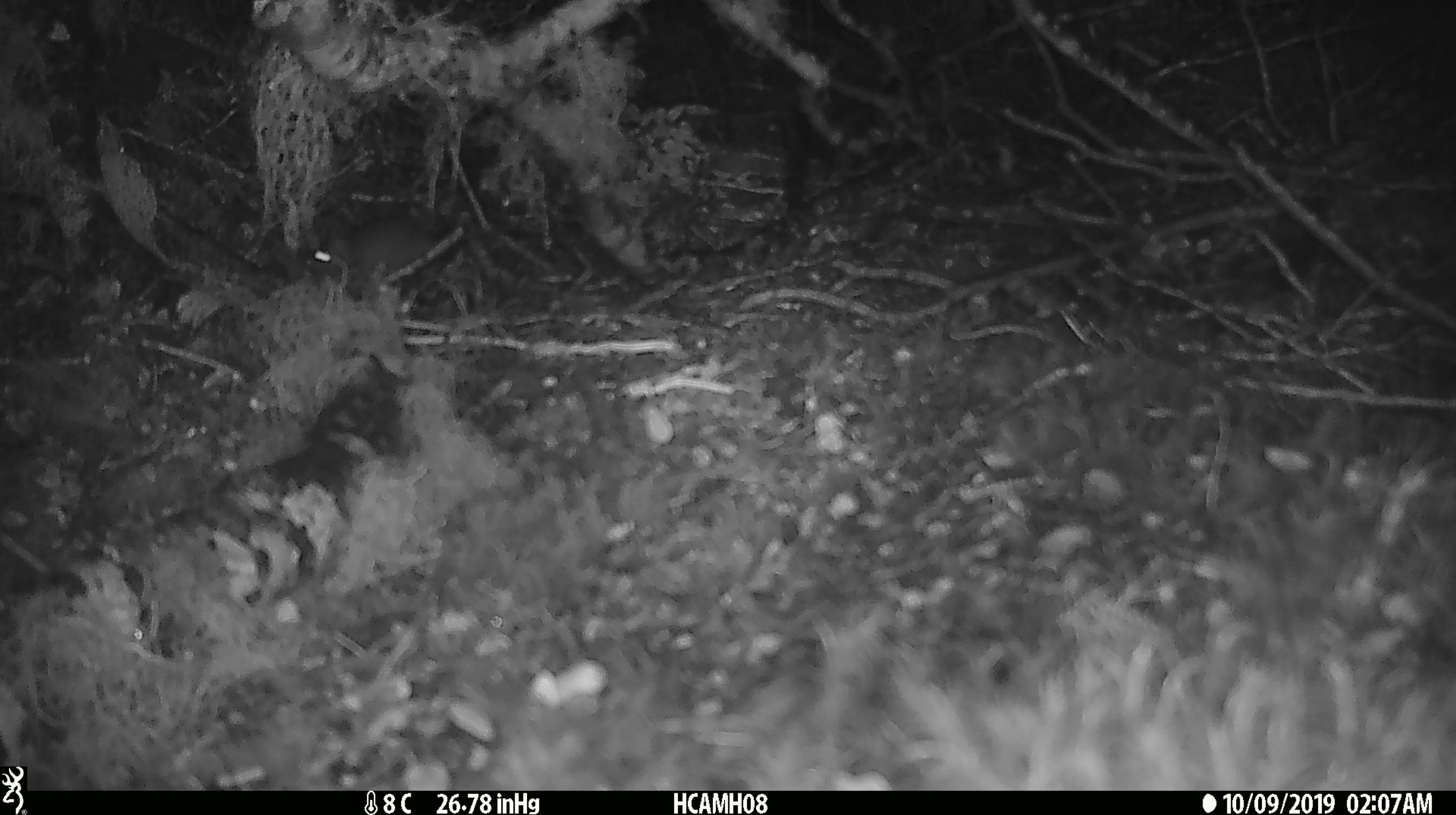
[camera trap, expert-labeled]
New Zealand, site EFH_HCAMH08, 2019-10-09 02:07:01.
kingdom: Animalia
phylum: Chordata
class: Mammalia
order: Rodentia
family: Muridae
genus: Mus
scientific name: Mus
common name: mouse